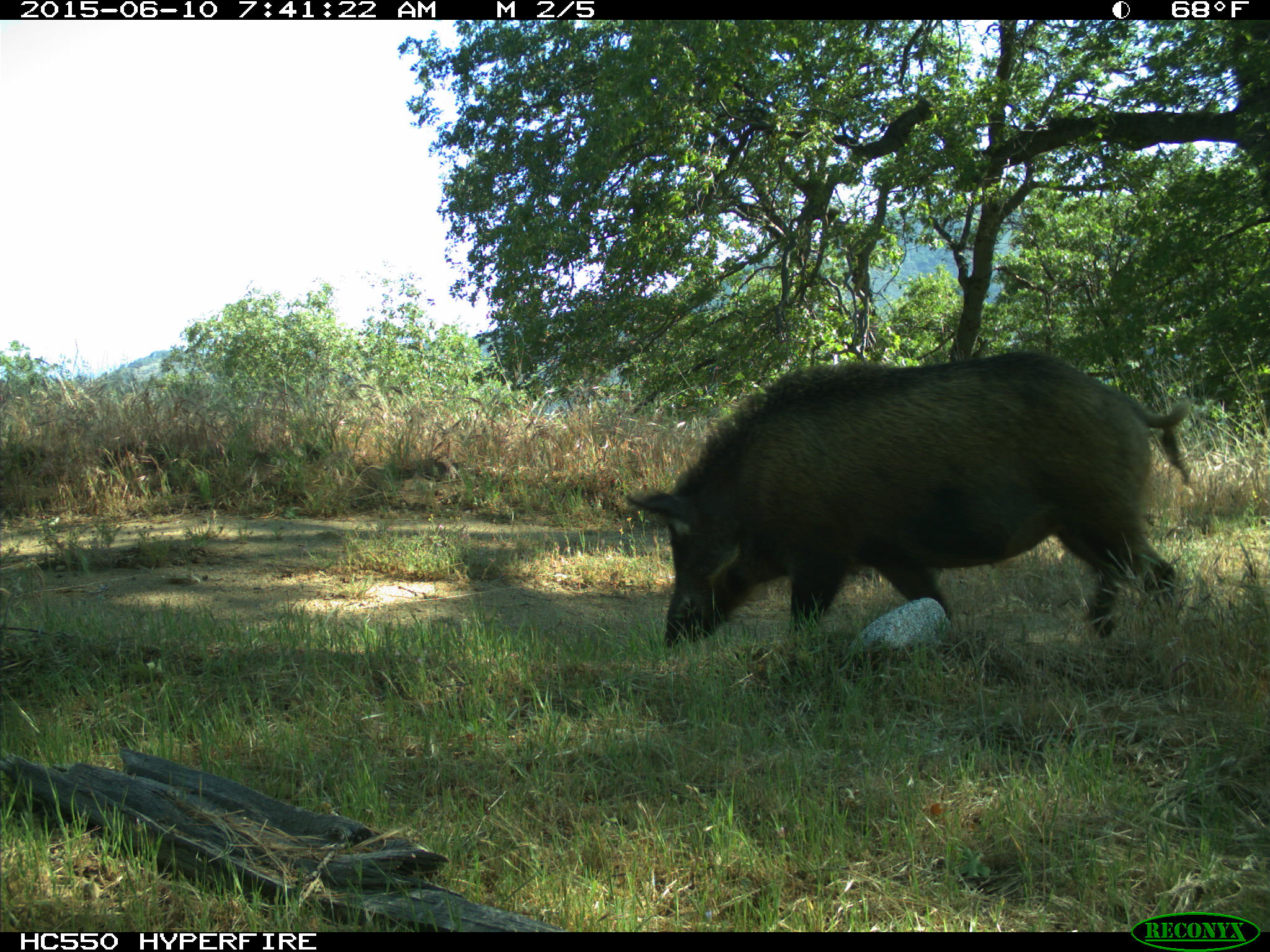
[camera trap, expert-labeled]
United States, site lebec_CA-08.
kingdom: Animalia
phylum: Chordata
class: Mammalia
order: Artiodactyla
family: Suidae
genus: Sus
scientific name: Sus scrofa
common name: wild boar